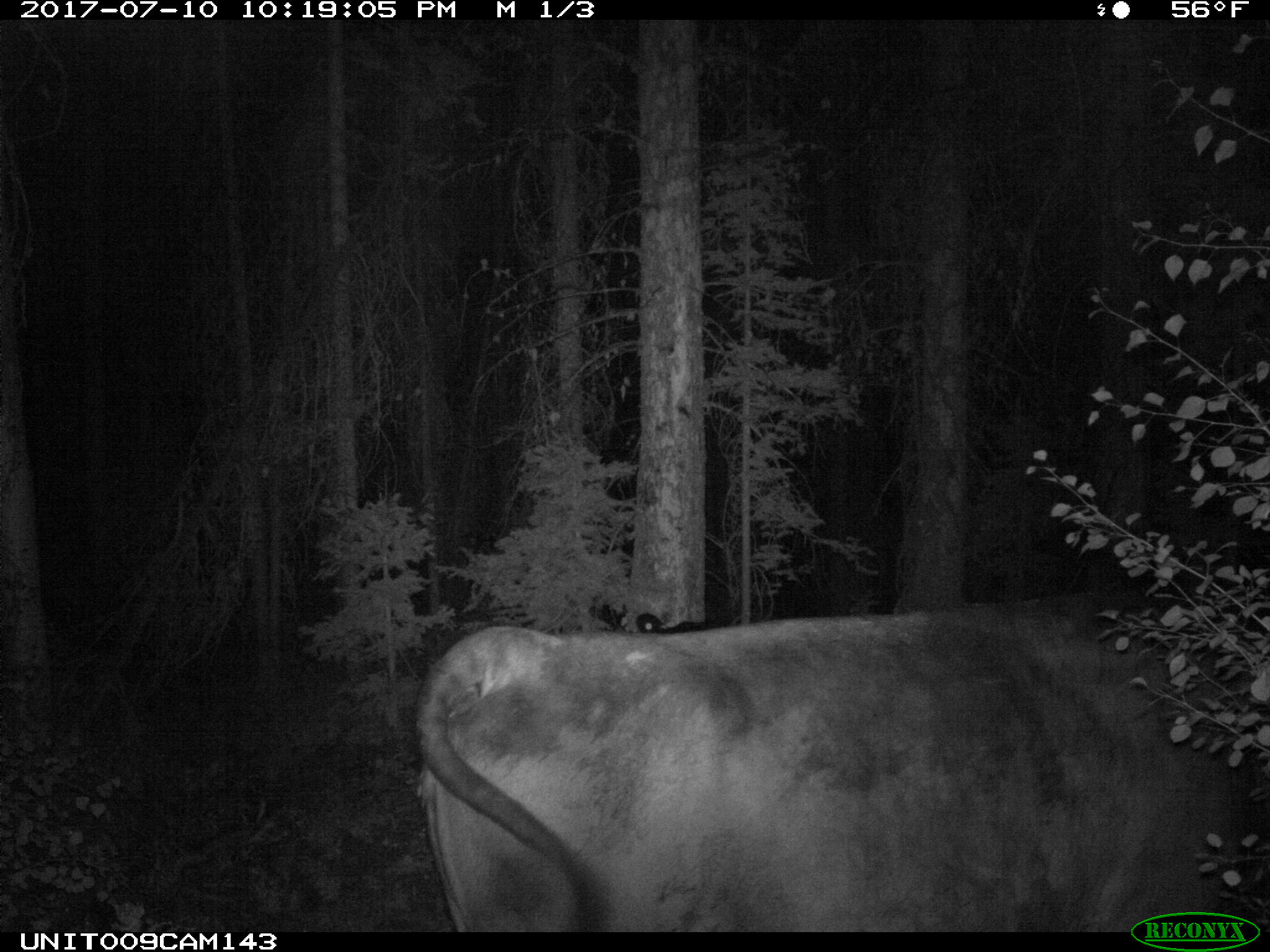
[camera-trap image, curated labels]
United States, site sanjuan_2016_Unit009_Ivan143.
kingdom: Animalia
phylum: Chordata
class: Mammalia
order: Artiodactyla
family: Bovidae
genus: Bos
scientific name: Bos taurus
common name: domestic cow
Bos taurus (domestic cow).